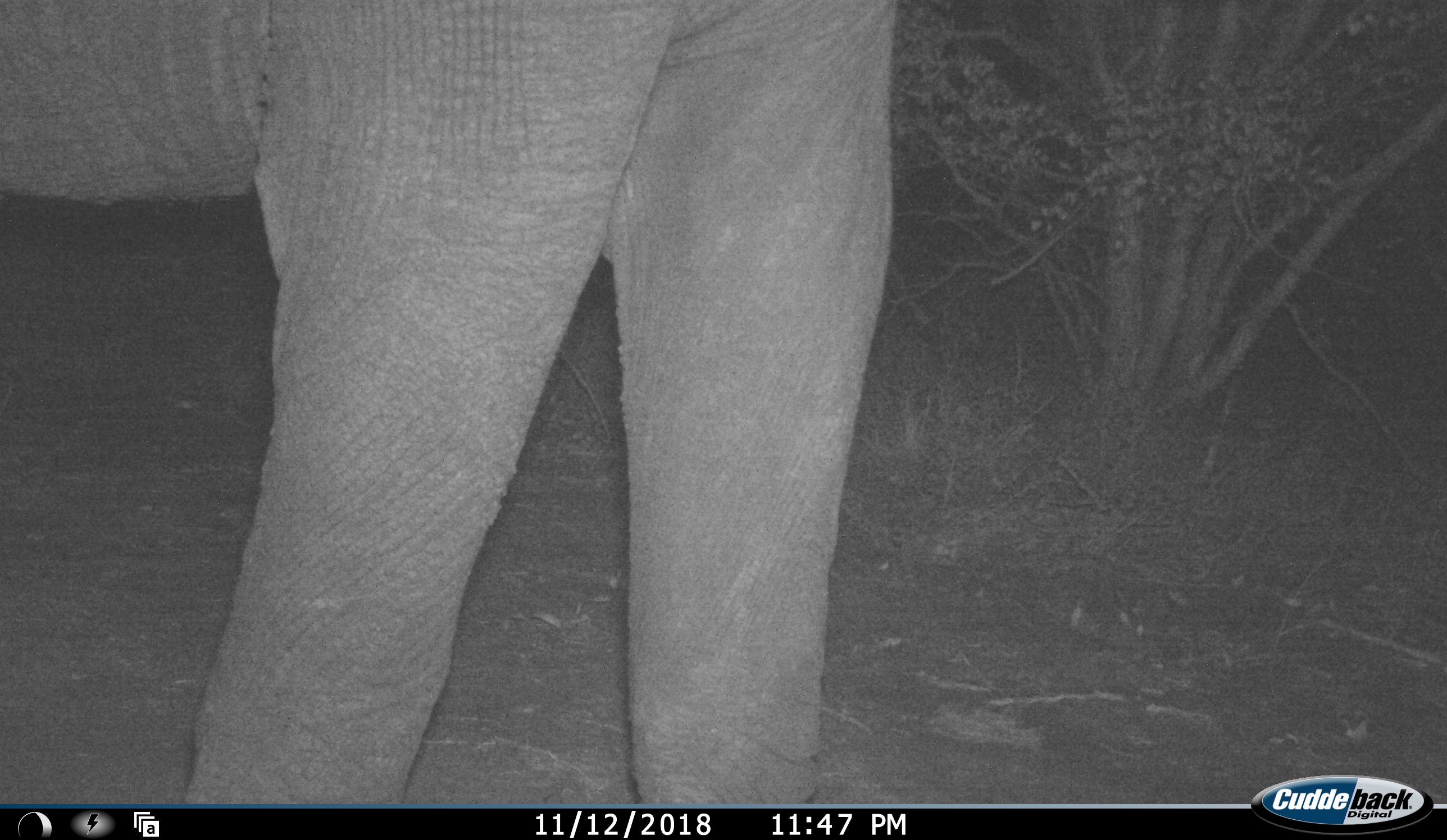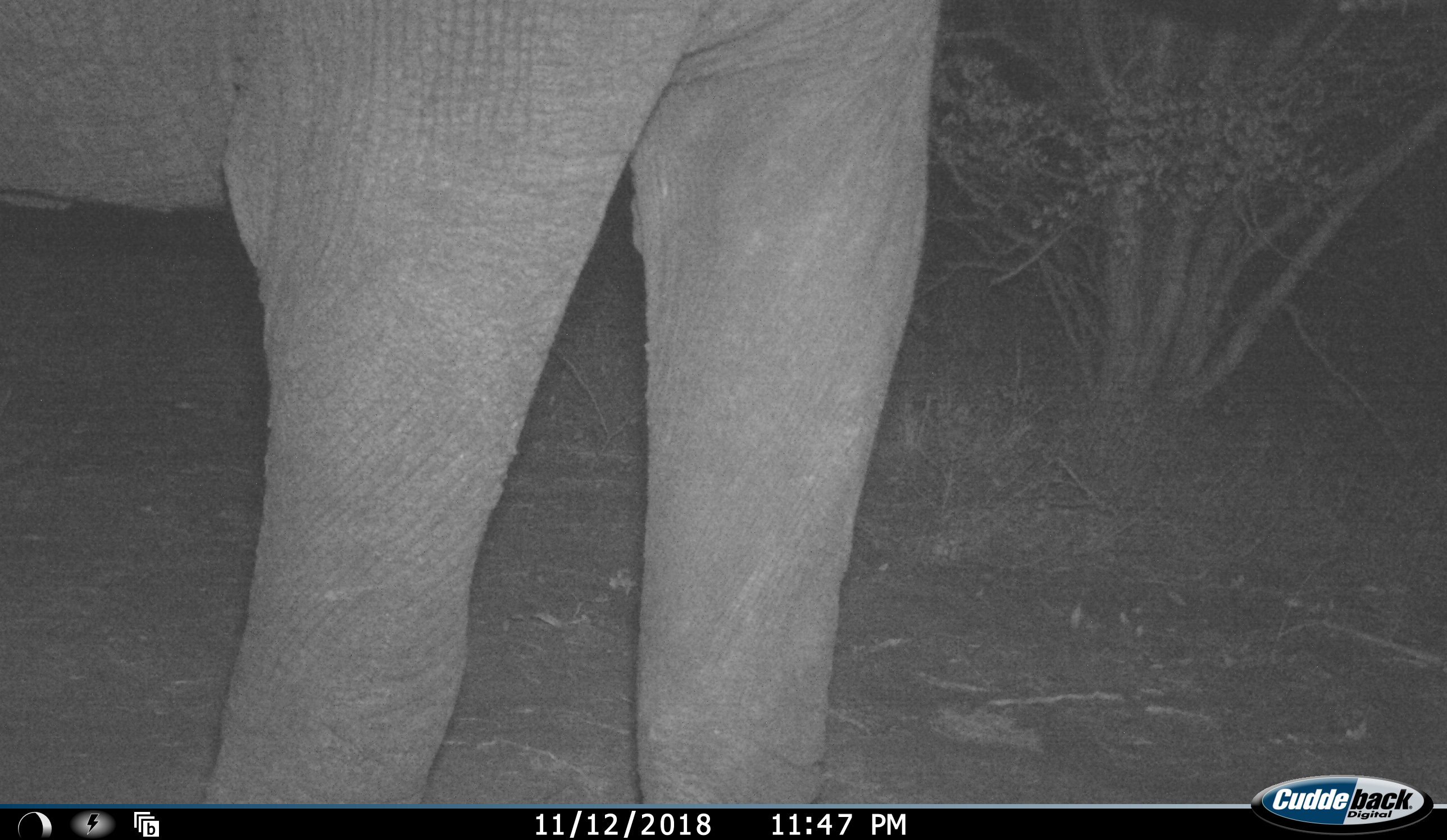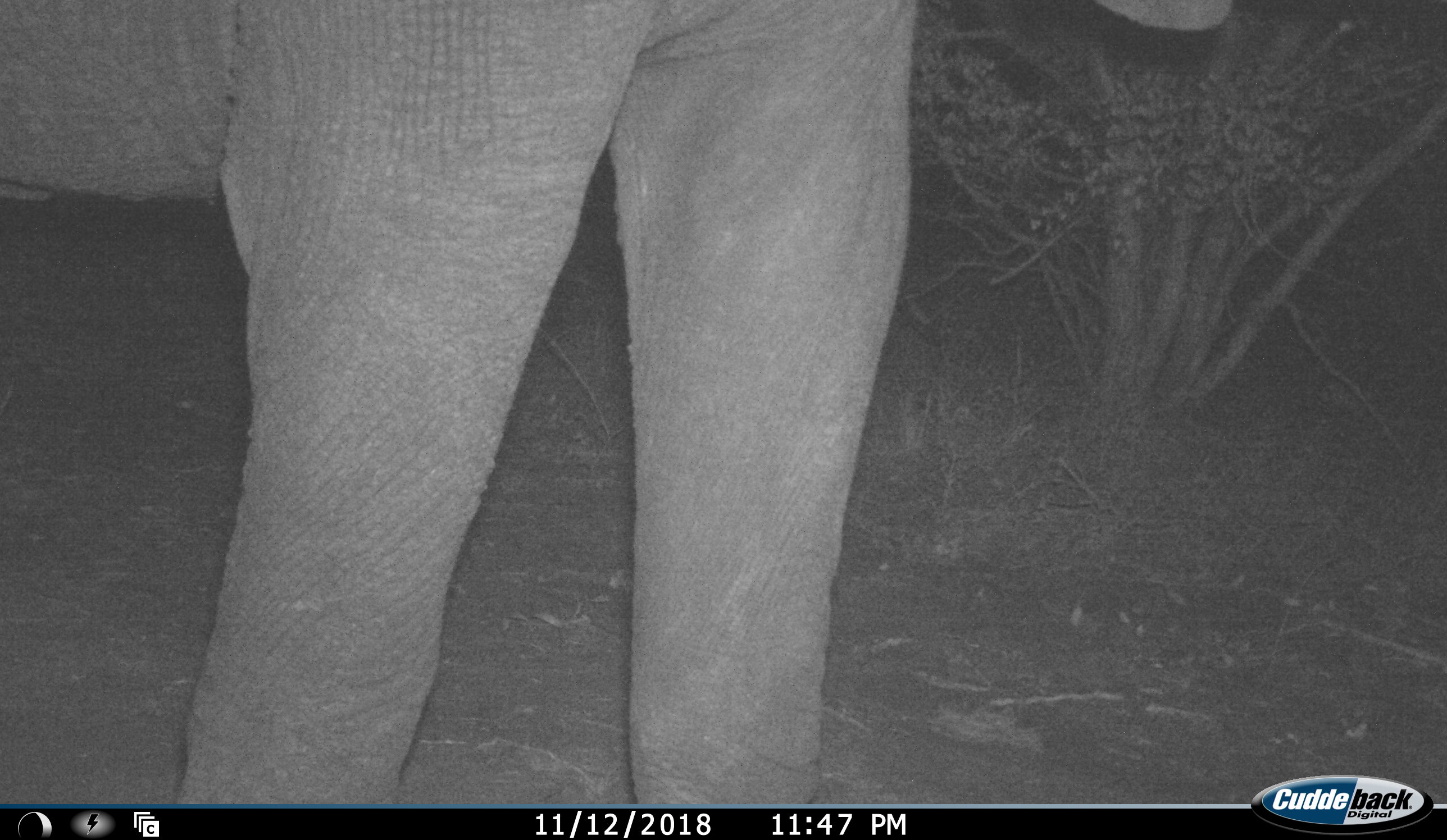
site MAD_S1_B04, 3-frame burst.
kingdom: Animalia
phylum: Chordata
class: Mammalia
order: Proboscidea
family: Elephantidae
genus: Loxodonta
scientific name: Loxodonta africana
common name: african bush elephant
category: elephant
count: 1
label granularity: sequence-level